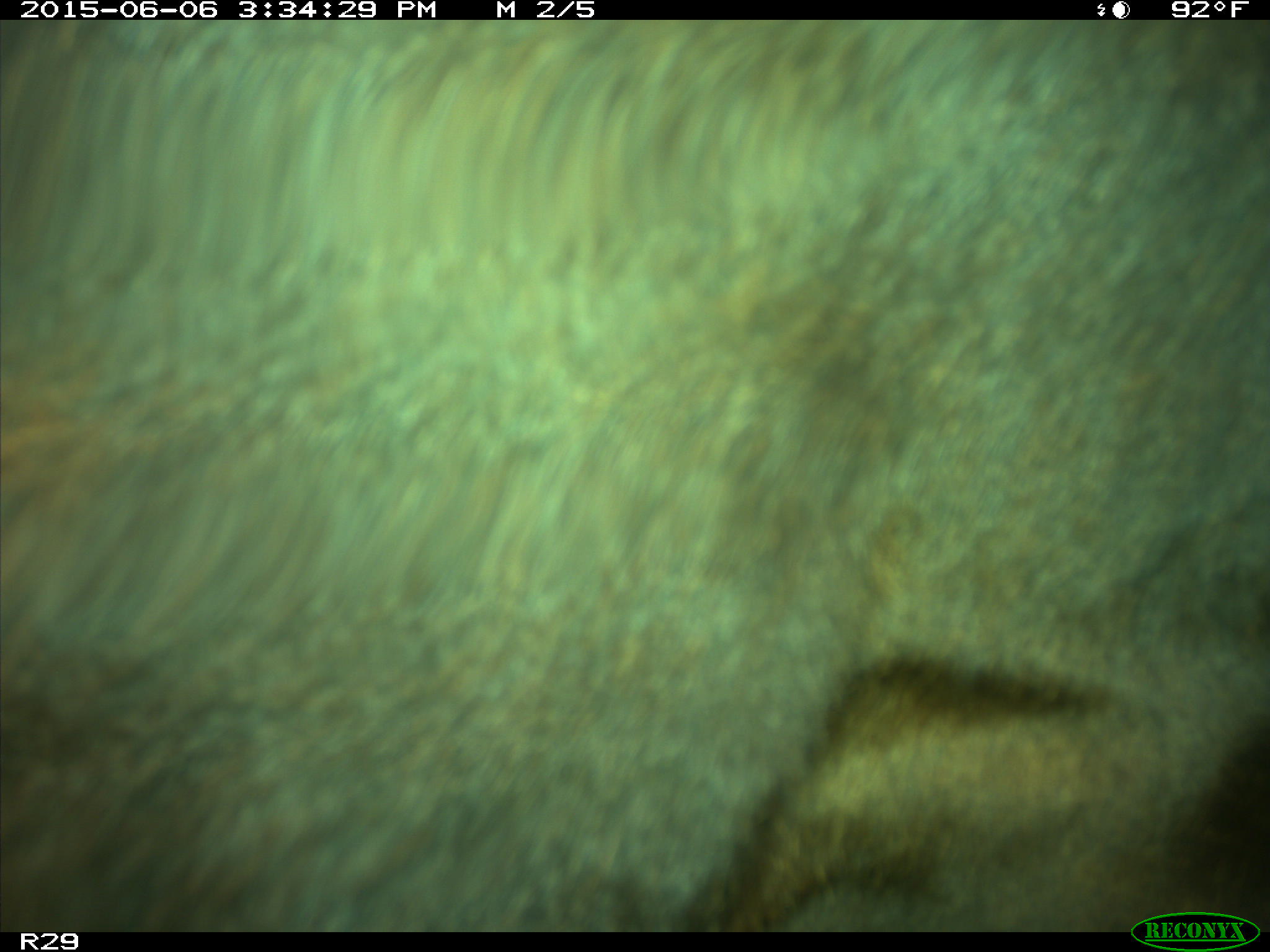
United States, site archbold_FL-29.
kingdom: Animalia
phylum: Chordata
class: Mammalia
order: Artiodactyla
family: Bovidae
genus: Bos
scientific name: Bos taurus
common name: domestic cow